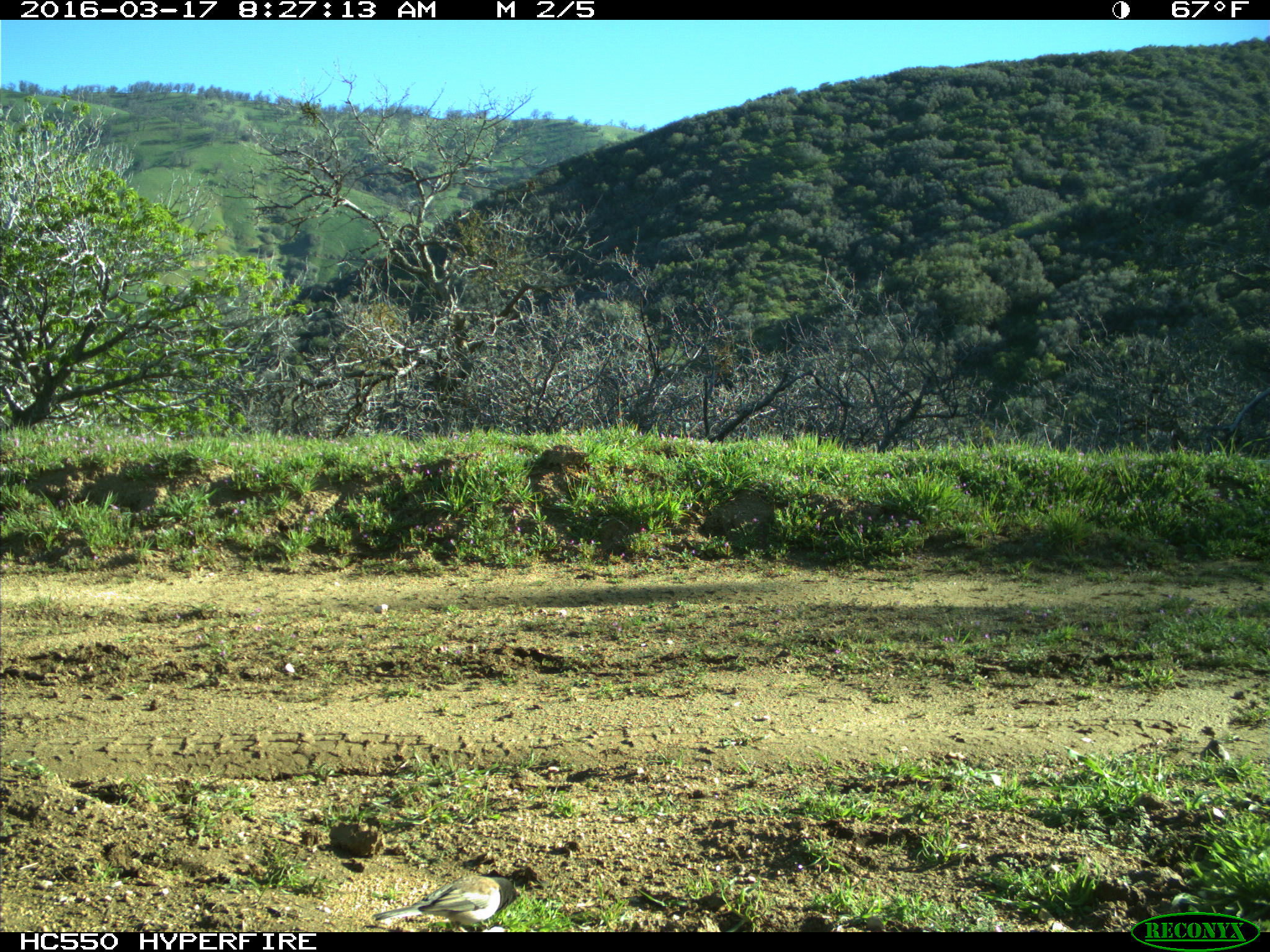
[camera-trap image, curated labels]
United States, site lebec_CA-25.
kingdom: Animalia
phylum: Chordata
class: Aves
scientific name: Aves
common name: birds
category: unidentified bird